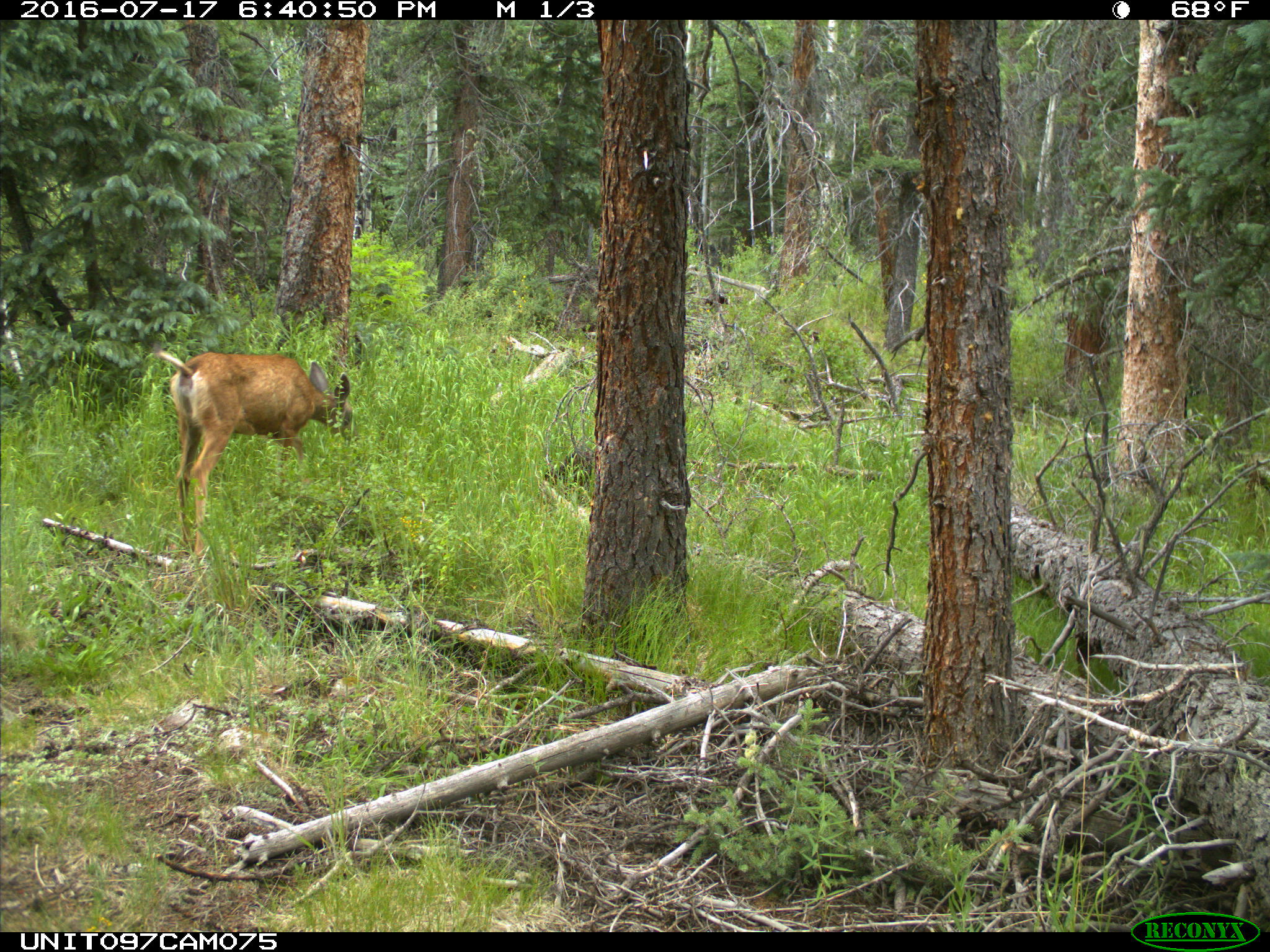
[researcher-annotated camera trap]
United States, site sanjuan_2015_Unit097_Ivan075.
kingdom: Animalia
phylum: Chordata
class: Mammalia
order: Artiodactyla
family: Cervidae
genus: Odocoileus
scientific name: Odocoileus hemionus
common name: mule deer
Odocoileus hemionus (mule deer).